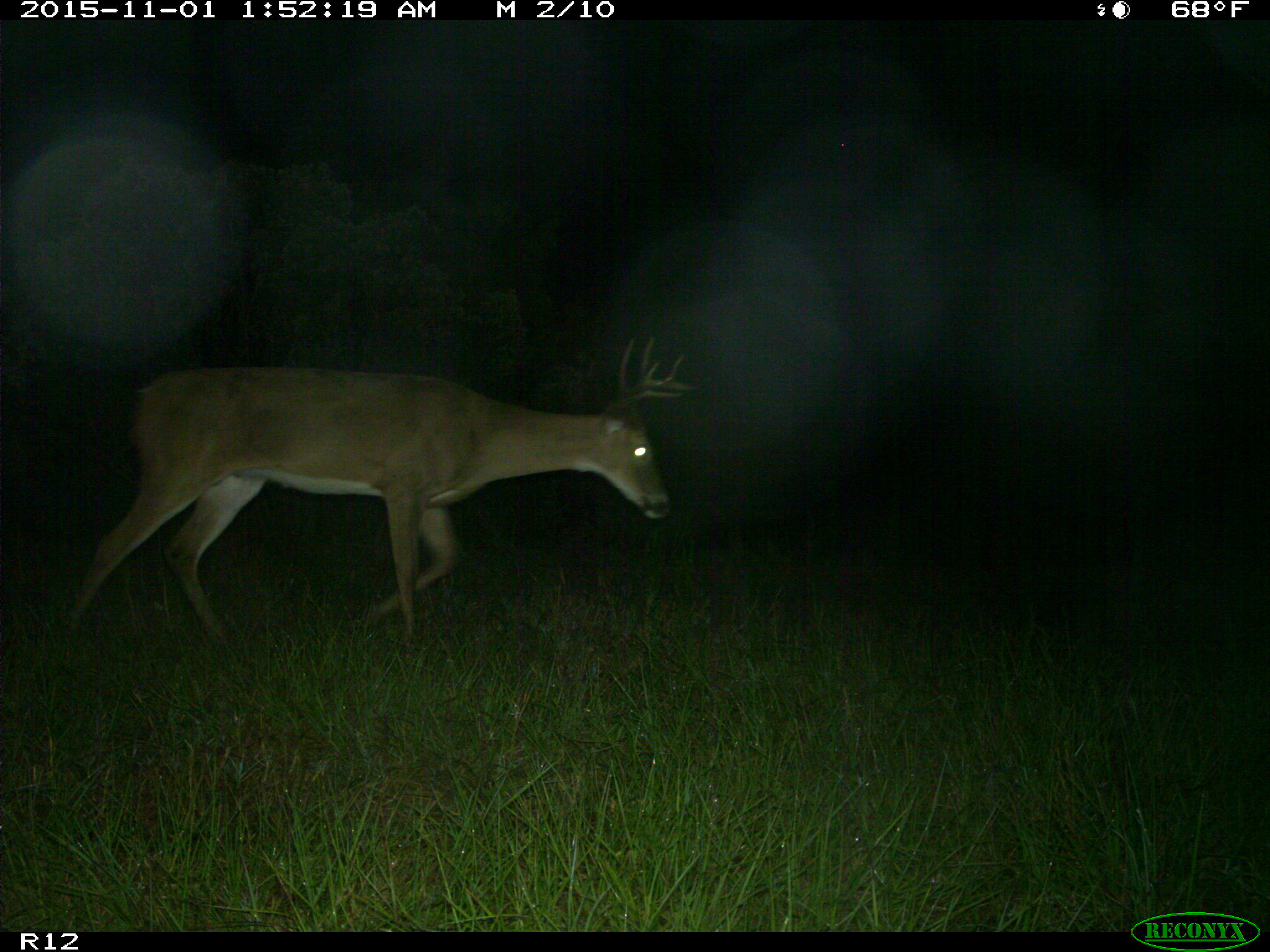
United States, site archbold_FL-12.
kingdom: Animalia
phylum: Chordata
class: Mammalia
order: Artiodactyla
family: Cervidae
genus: Odocoileus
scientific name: Odocoileus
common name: deer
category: unidentified deer